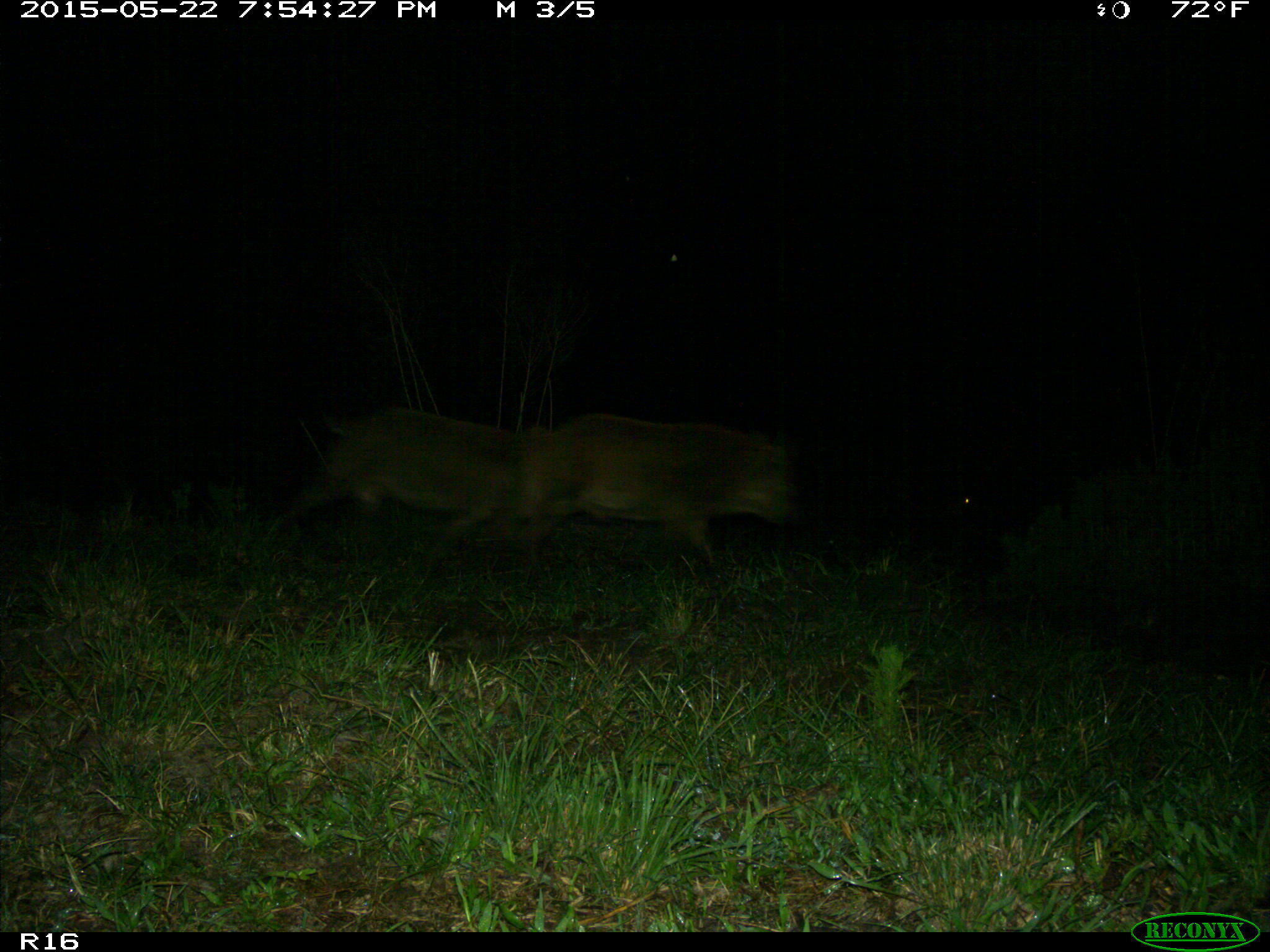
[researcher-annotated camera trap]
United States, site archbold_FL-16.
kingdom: Animalia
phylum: Chordata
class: Mammalia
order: Artiodactyla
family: Suidae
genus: Sus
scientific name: Sus scrofa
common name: wild boar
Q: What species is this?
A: Sus scrofa (wild boar).